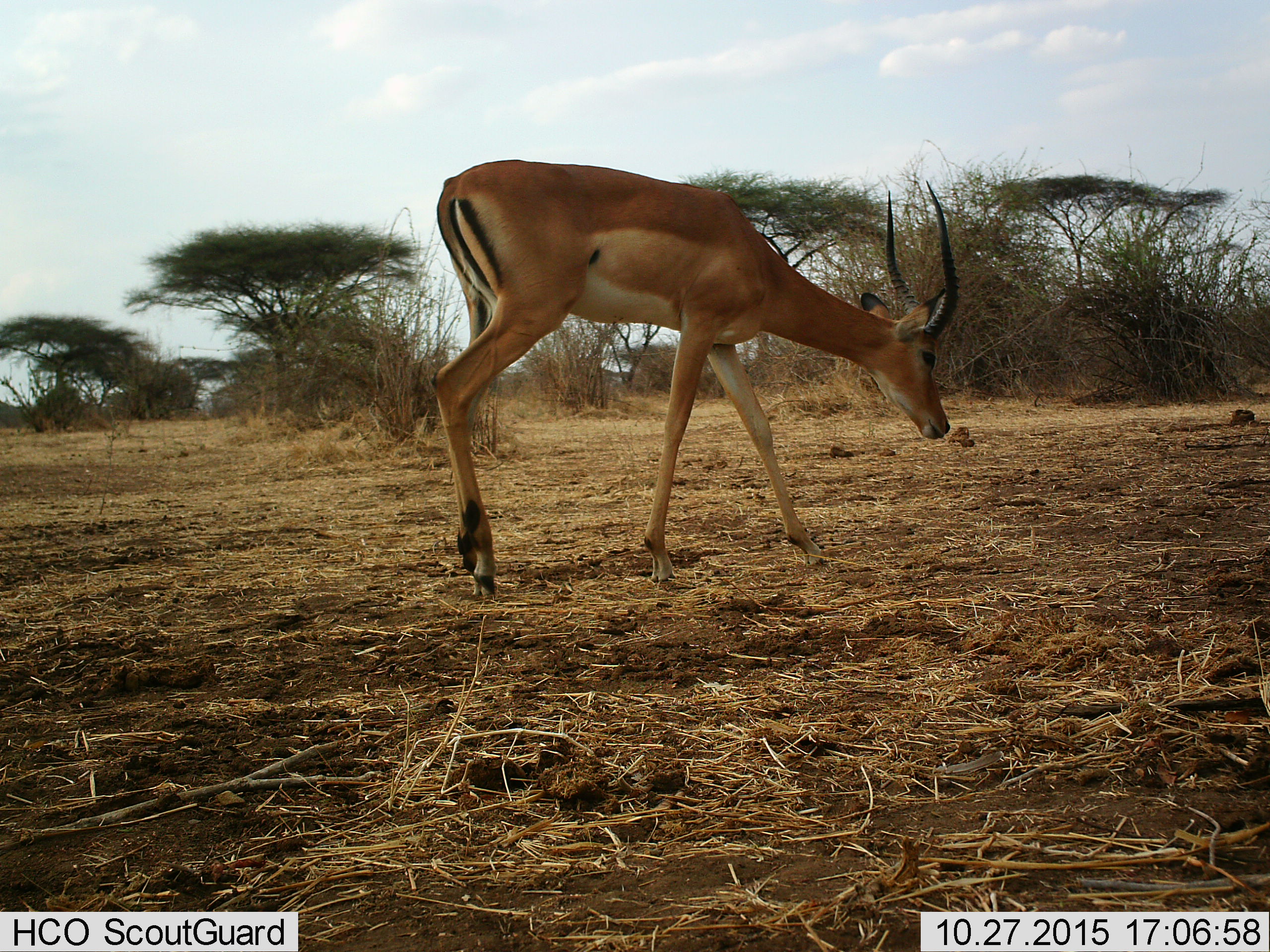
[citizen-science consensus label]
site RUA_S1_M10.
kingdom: Animalia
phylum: Chordata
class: Mammalia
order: Artiodactyla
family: Bovidae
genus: Aepyceros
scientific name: Aepyceros melampus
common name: impala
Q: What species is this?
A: Impala (Aepyceros melampus).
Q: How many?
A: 1.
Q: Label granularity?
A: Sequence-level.